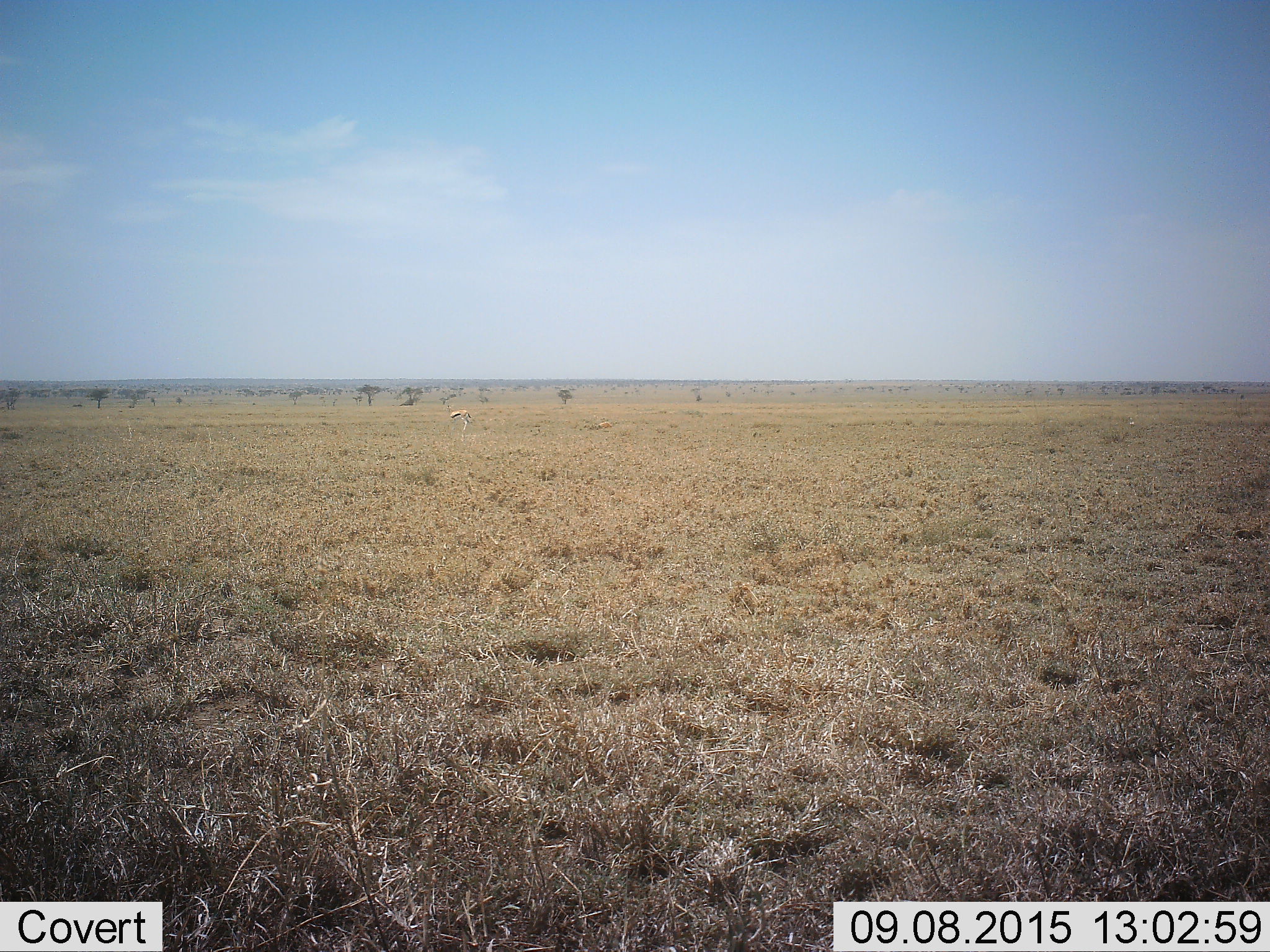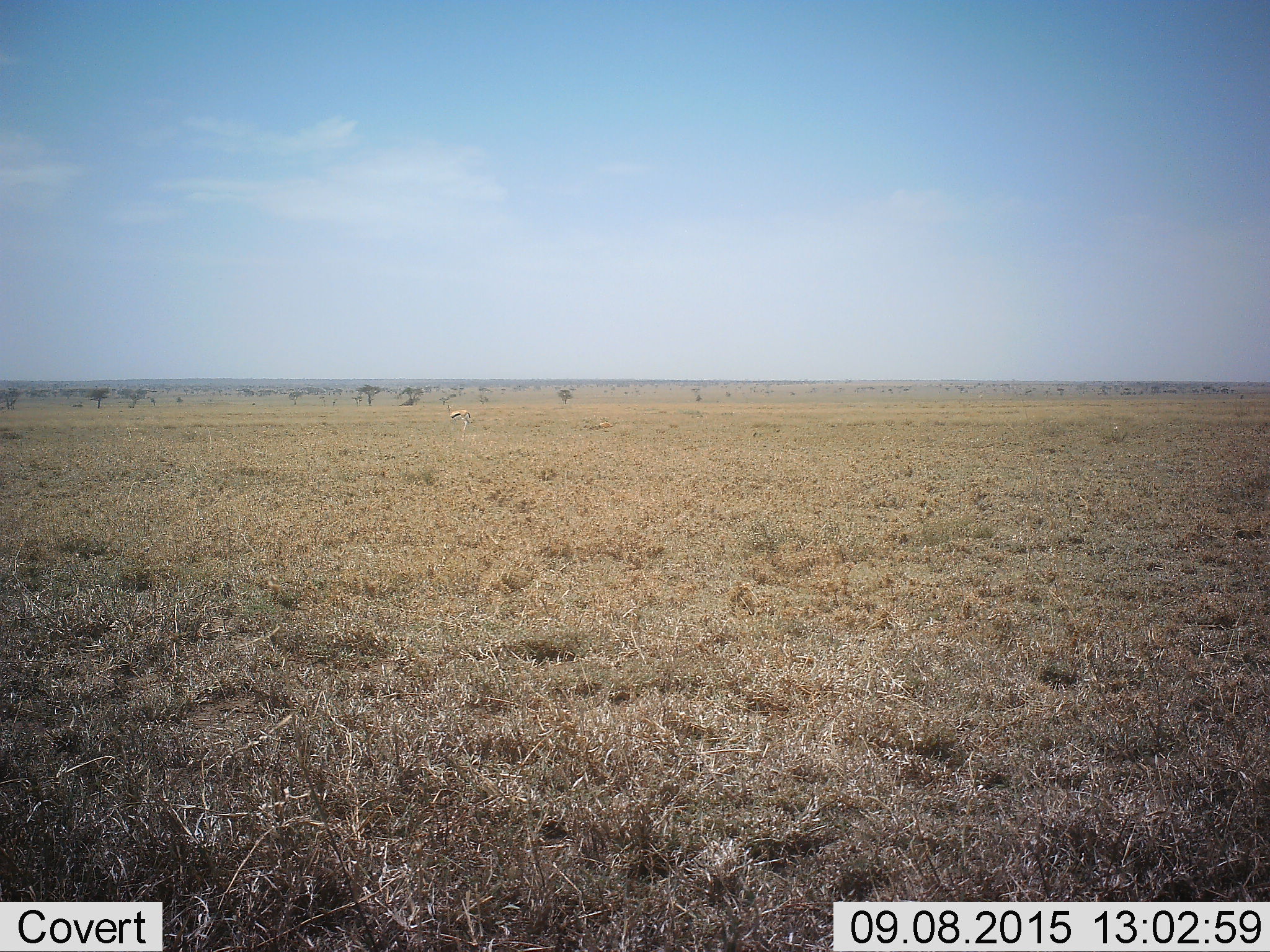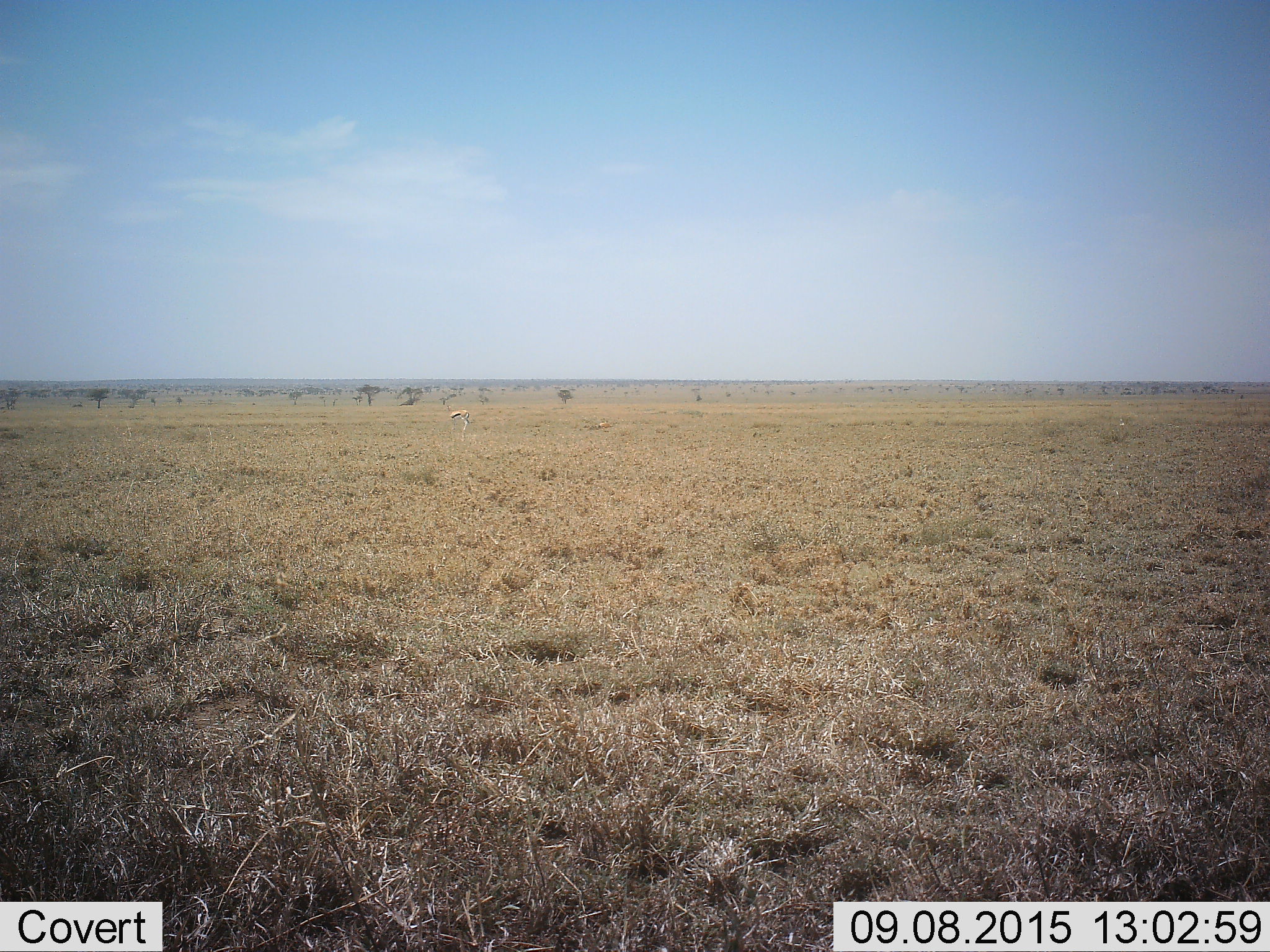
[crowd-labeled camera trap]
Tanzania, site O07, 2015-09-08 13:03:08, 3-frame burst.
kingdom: Animalia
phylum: Chordata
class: Mammalia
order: Artiodactyla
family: Bovidae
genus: Eudorcas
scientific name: Eudorcas thomsonii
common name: thomson's gazelle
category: gazellethomsons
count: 1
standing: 100%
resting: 33%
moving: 0%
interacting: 0%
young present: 0%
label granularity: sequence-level